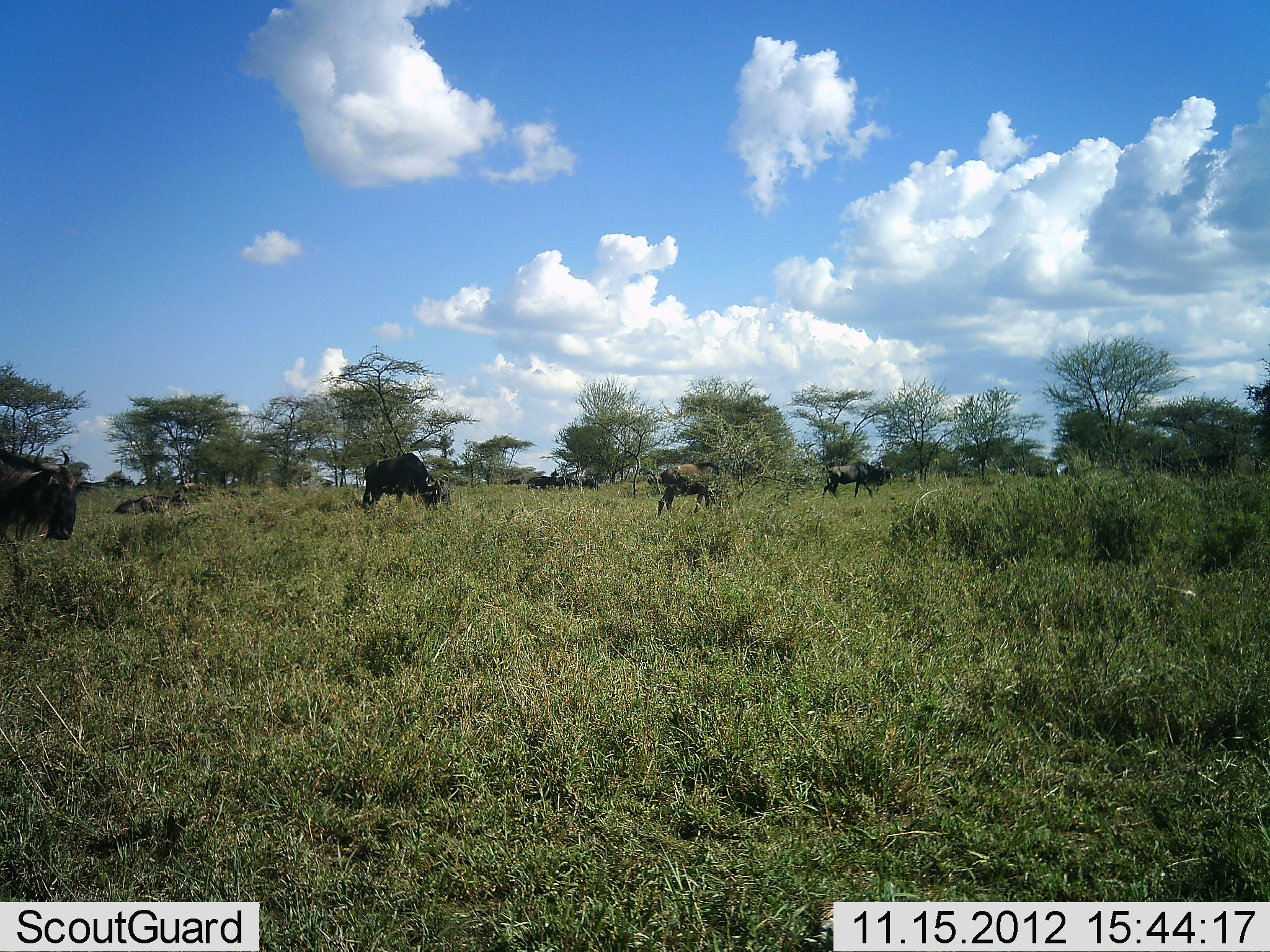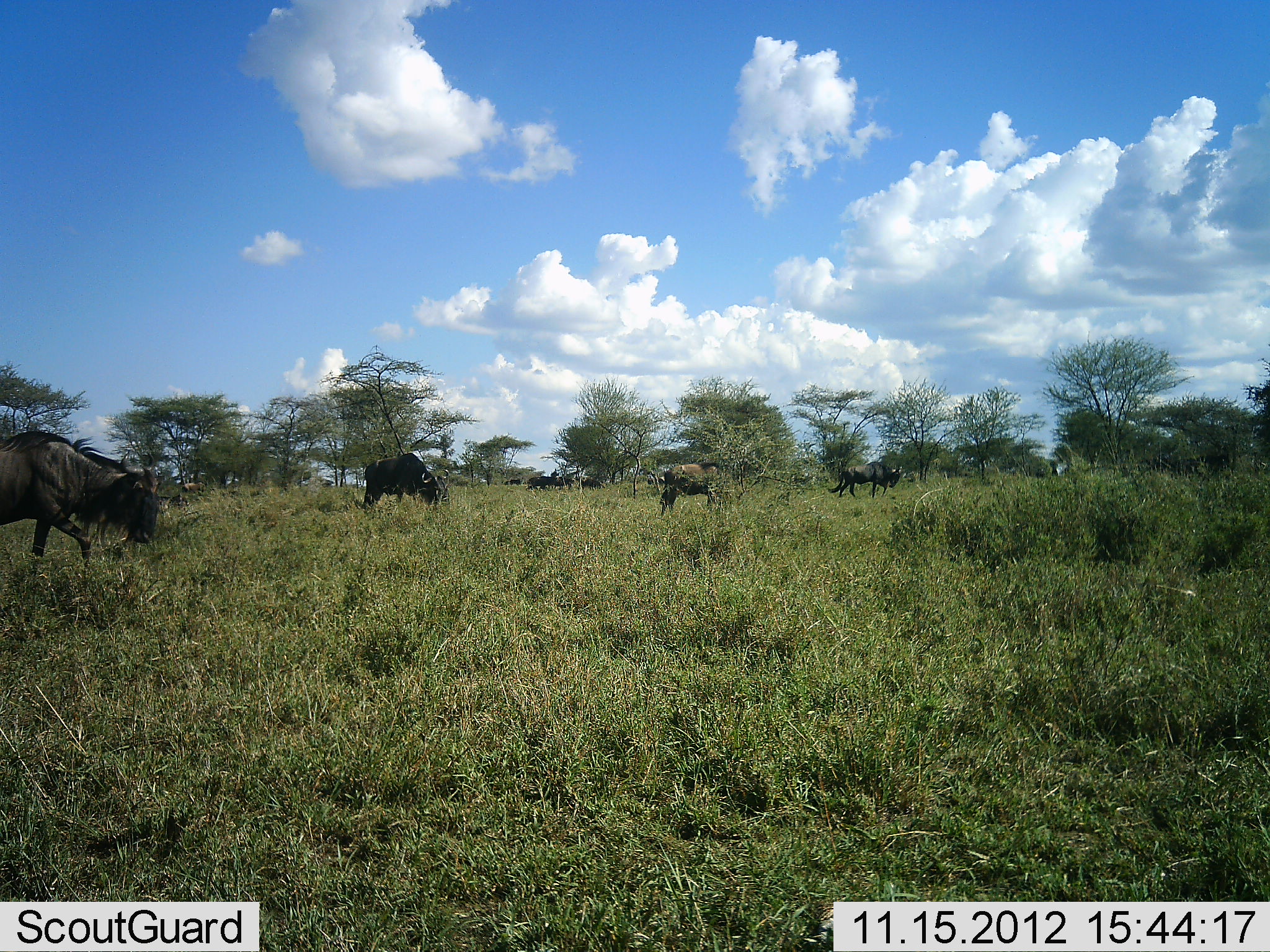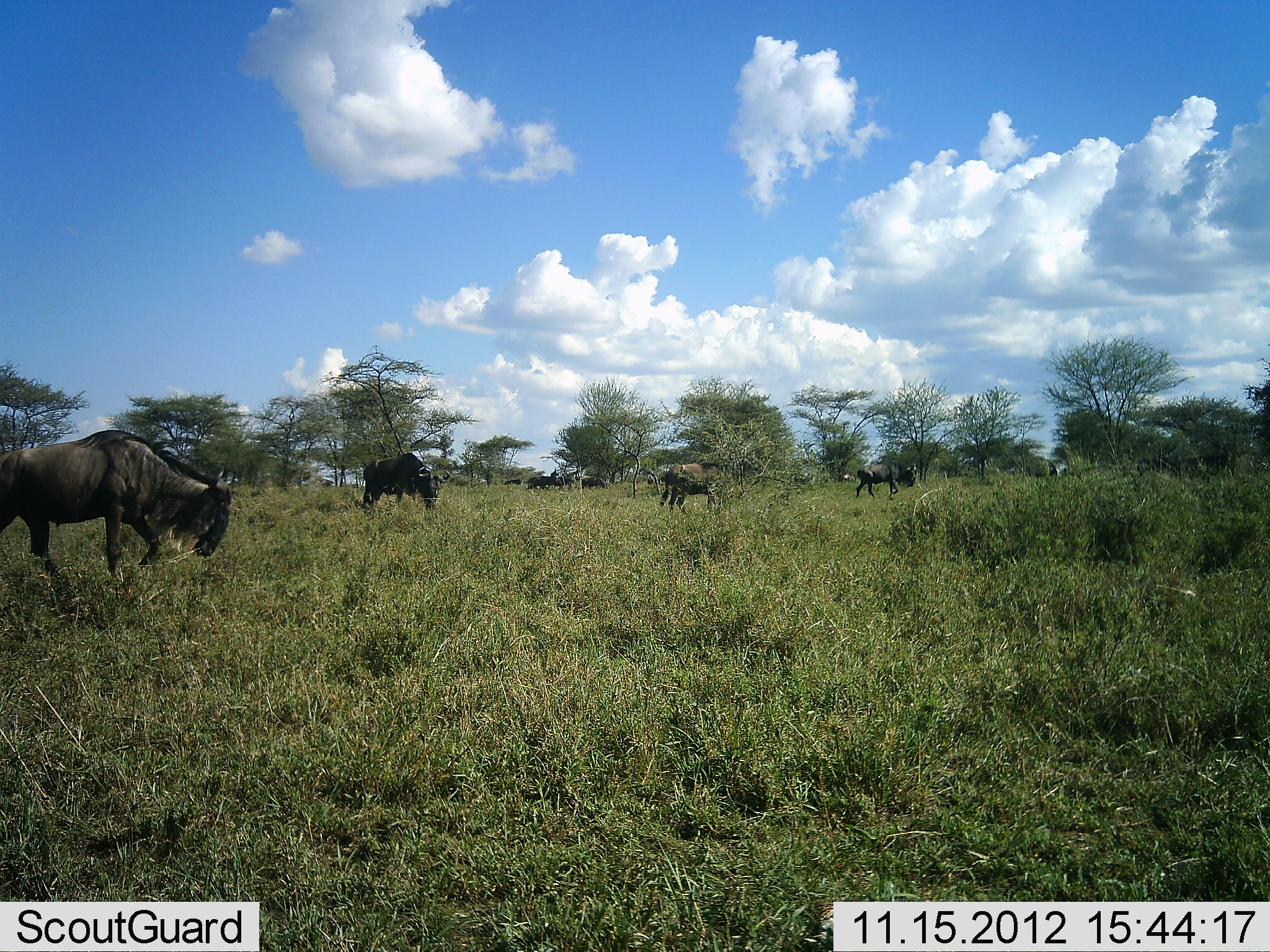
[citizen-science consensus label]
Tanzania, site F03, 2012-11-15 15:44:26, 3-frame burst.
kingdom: Animalia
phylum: Chordata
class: Mammalia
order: Artiodactyla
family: Bovidae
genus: Connochaetes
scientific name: Connochaetes taurinus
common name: blue wildebeest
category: wildebeest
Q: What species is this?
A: Wildebeest (blue wildebeest) (Connochaetes taurinus).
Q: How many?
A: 8.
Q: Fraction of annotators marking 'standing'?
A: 9%.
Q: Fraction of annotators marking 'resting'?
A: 0%.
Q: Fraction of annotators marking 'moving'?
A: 82%.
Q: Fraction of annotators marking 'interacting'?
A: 0%.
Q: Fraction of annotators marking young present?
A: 0%.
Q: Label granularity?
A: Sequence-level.